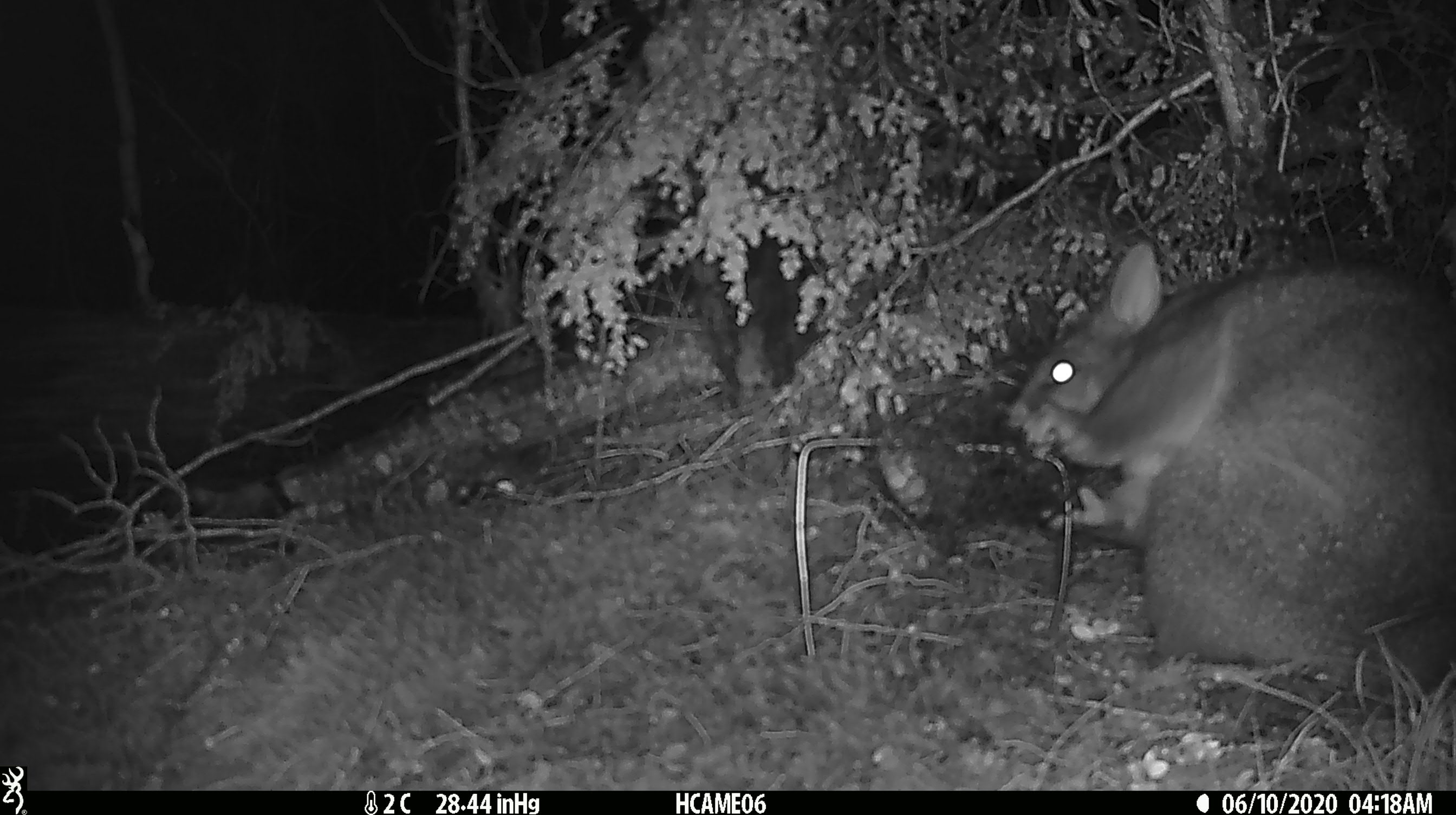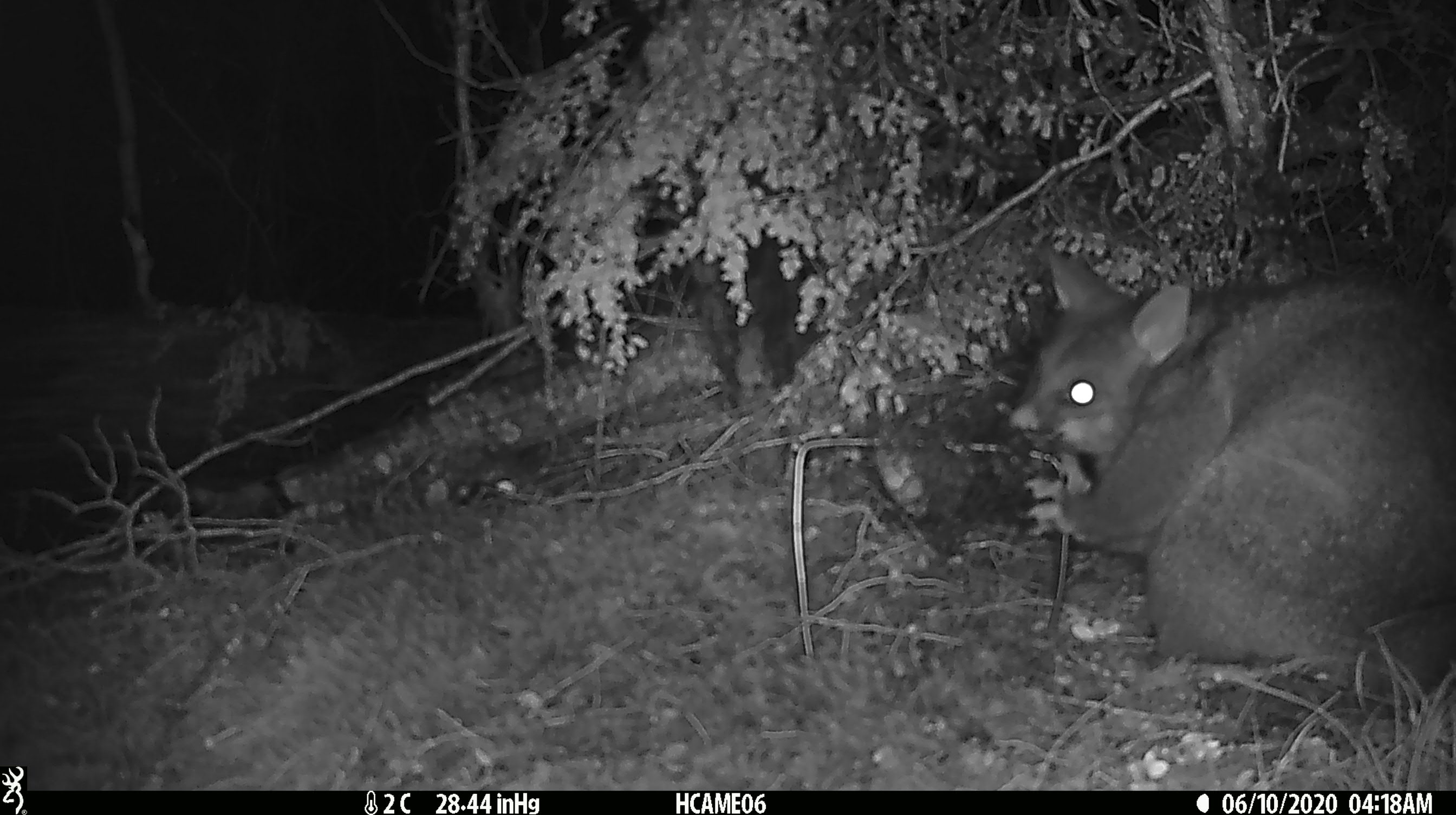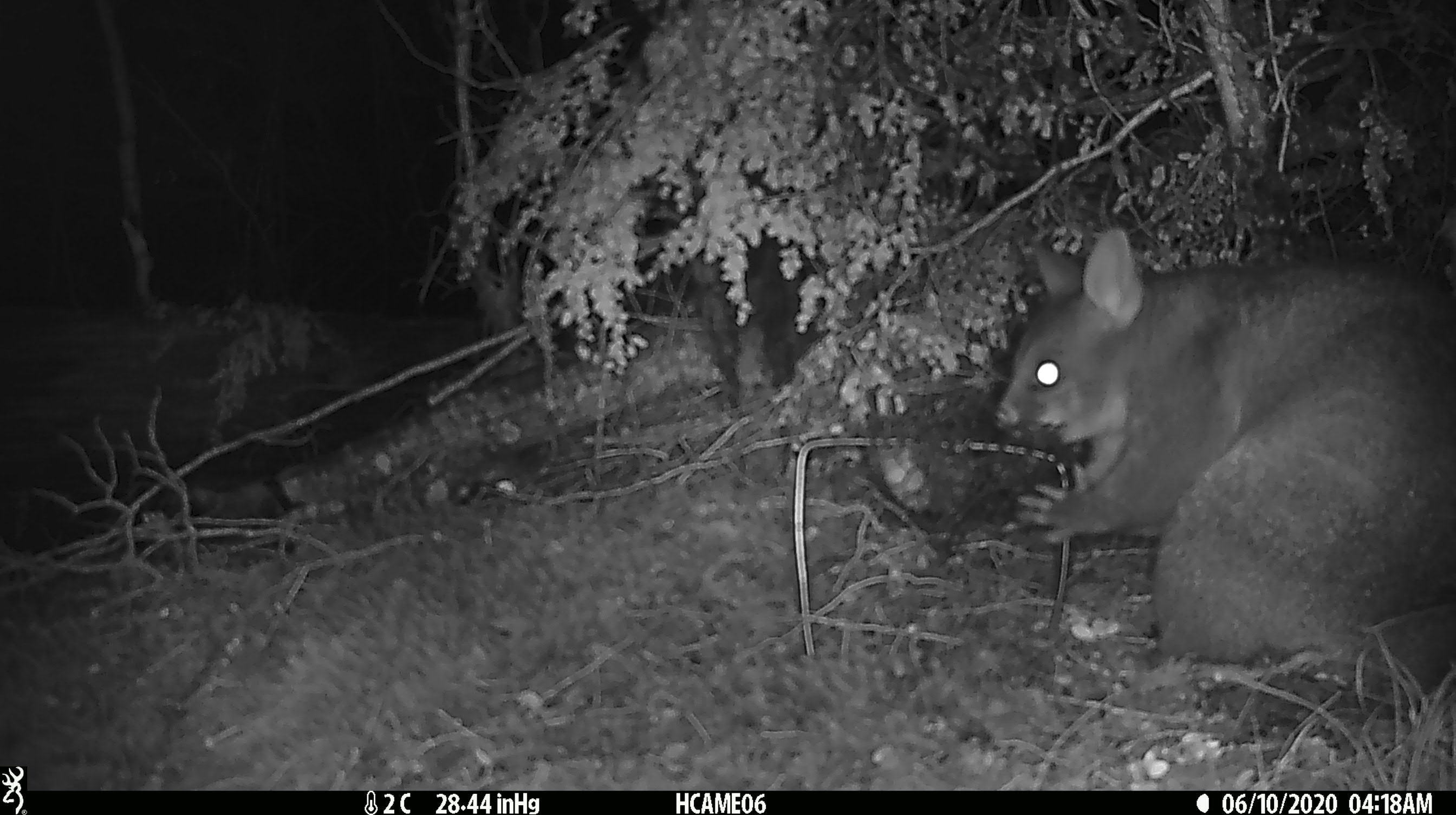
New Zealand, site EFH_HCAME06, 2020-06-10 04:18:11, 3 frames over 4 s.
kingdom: Animalia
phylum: Chordata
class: Mammalia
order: Diprotodontia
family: Phalangeridae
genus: Trichosurus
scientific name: Trichosurus vulpecula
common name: common brushtail possum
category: possum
Possum (common brushtail possum) (Trichosurus vulpecula).